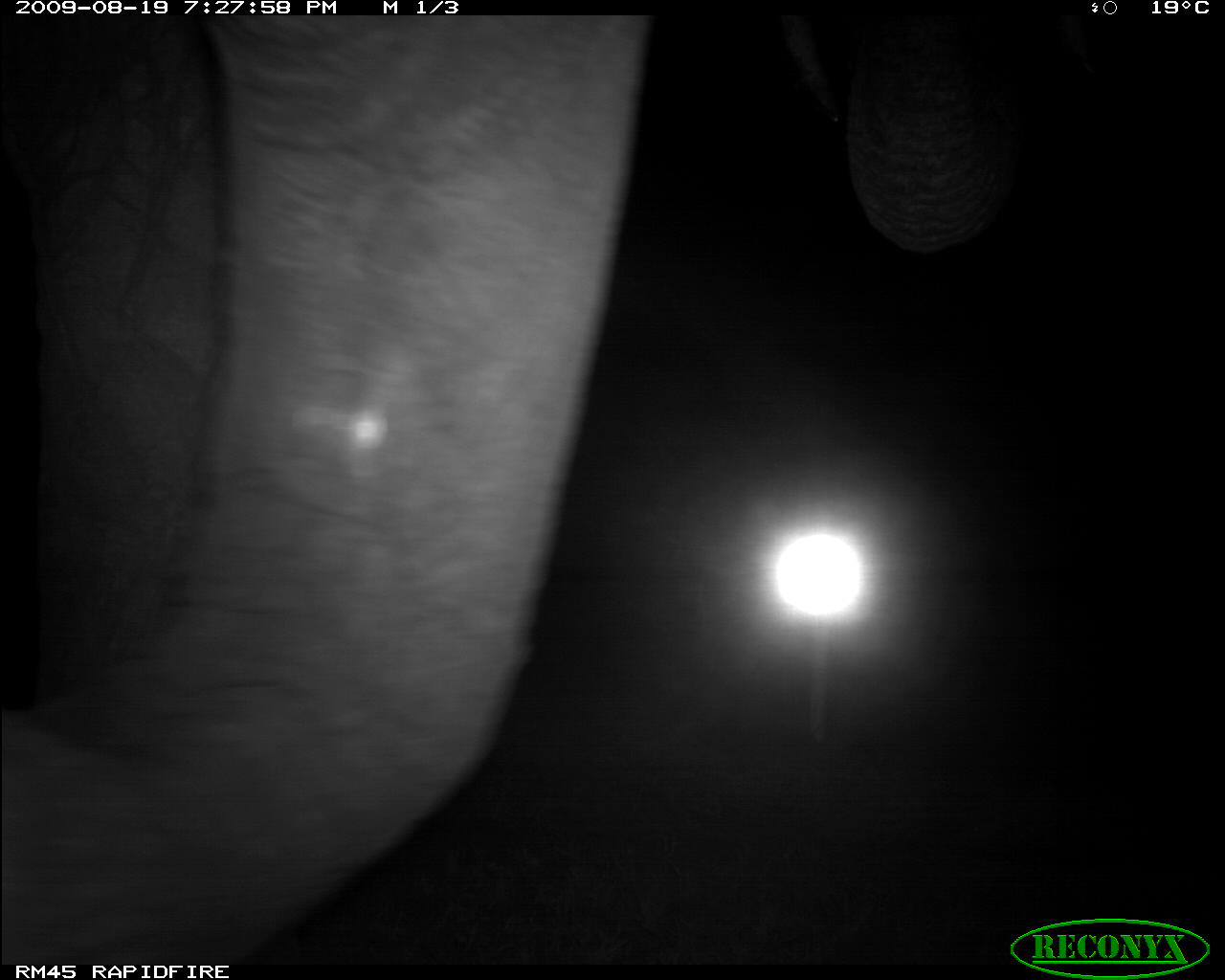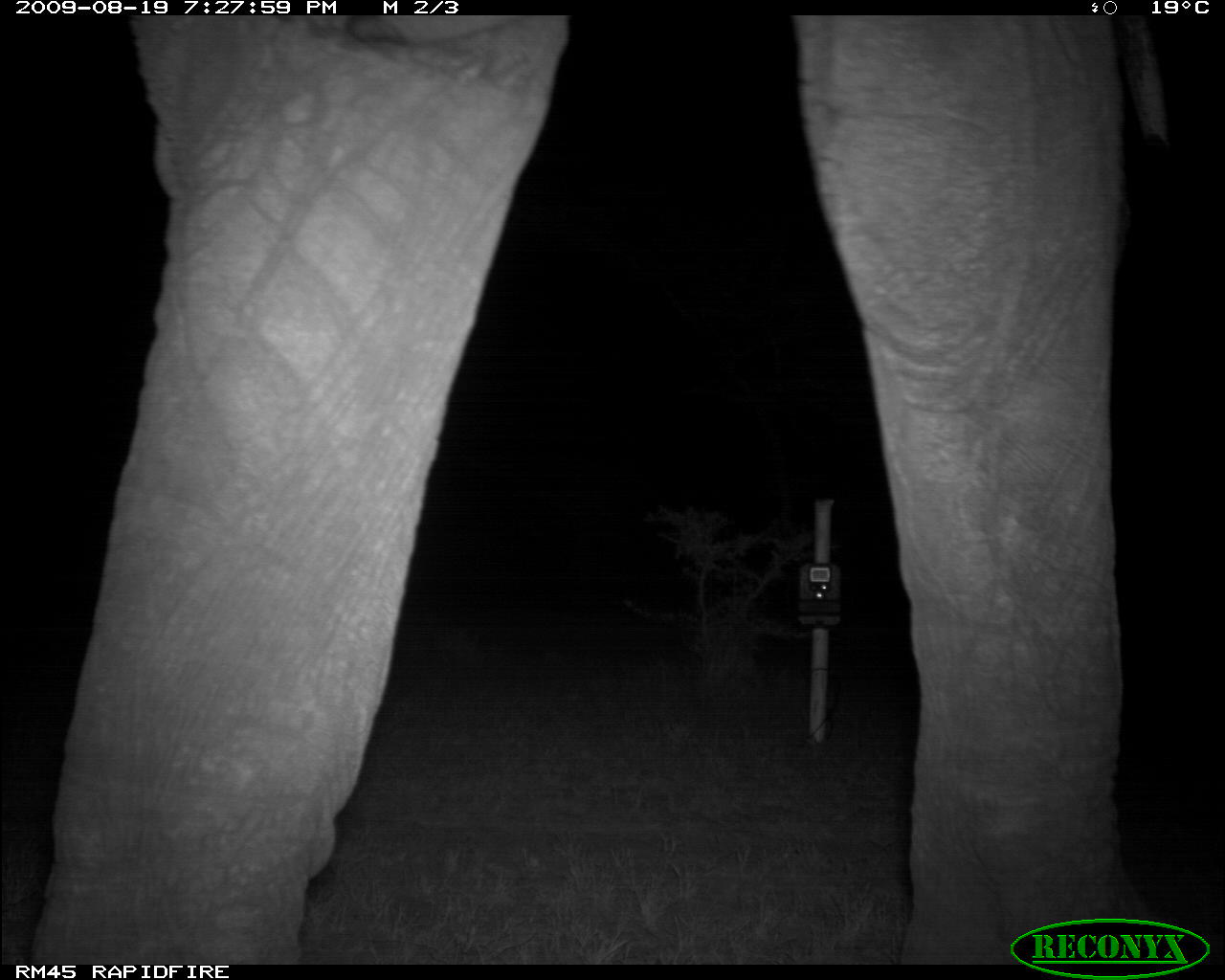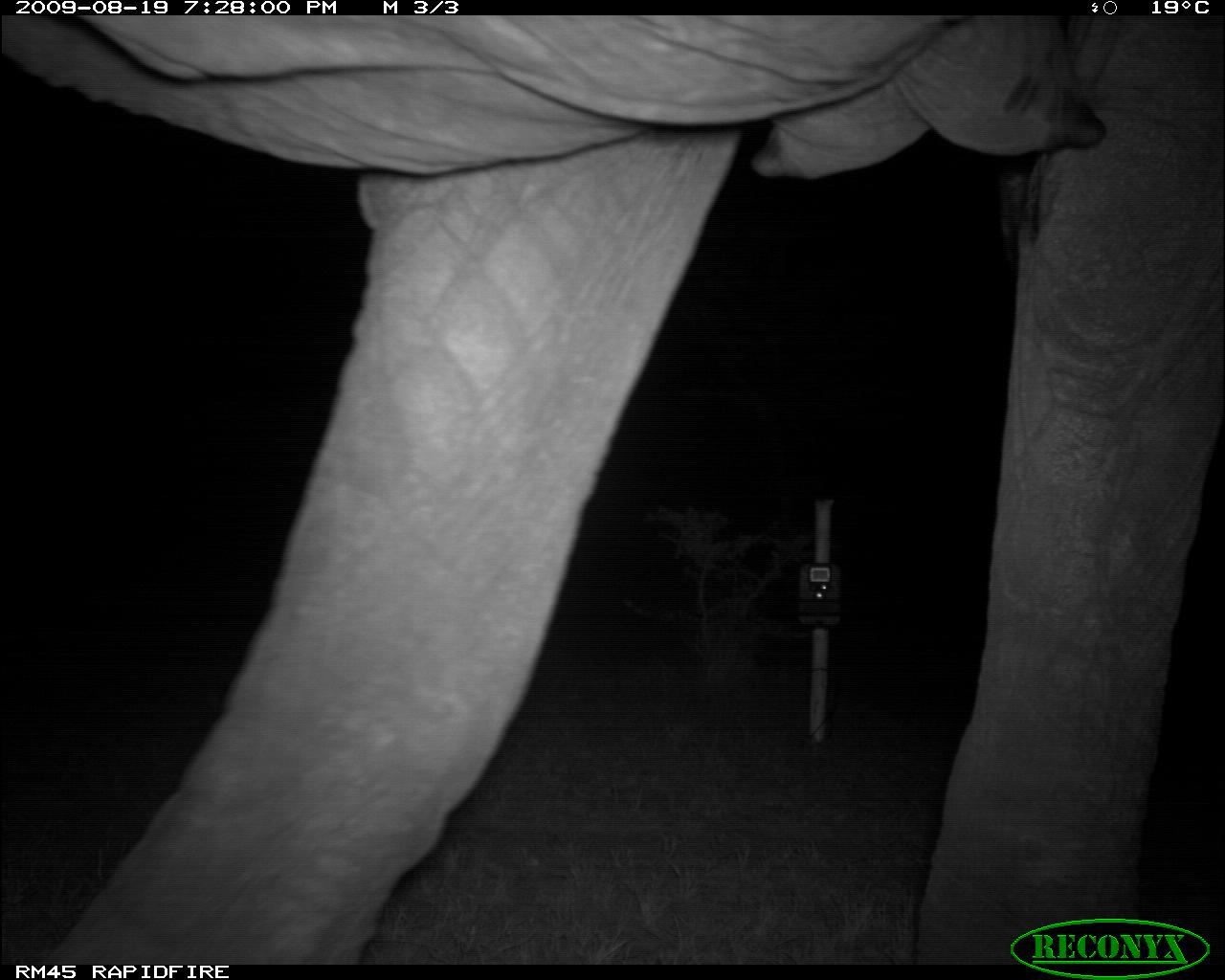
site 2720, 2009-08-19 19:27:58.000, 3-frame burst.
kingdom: Animalia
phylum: Chordata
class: Mammalia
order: Proboscidea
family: Elephantidae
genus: Loxodonta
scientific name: Loxodonta africana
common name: african bush elephant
Loxodonta africana (african bush elephant), count 1.